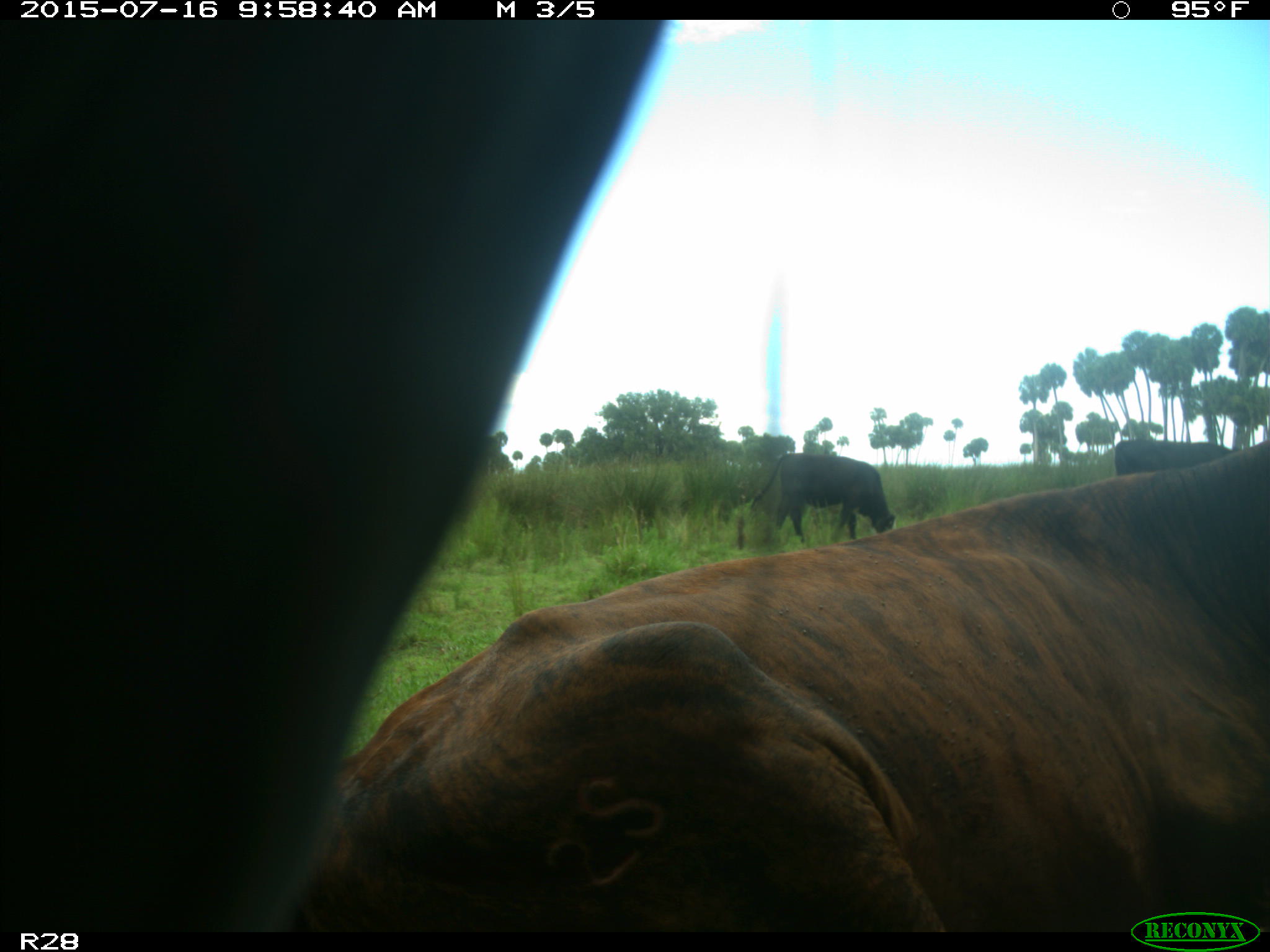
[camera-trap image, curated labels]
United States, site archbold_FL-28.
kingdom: Animalia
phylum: Chordata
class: Mammalia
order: Artiodactyla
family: Bovidae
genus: Bos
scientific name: Bos taurus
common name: domestic cow